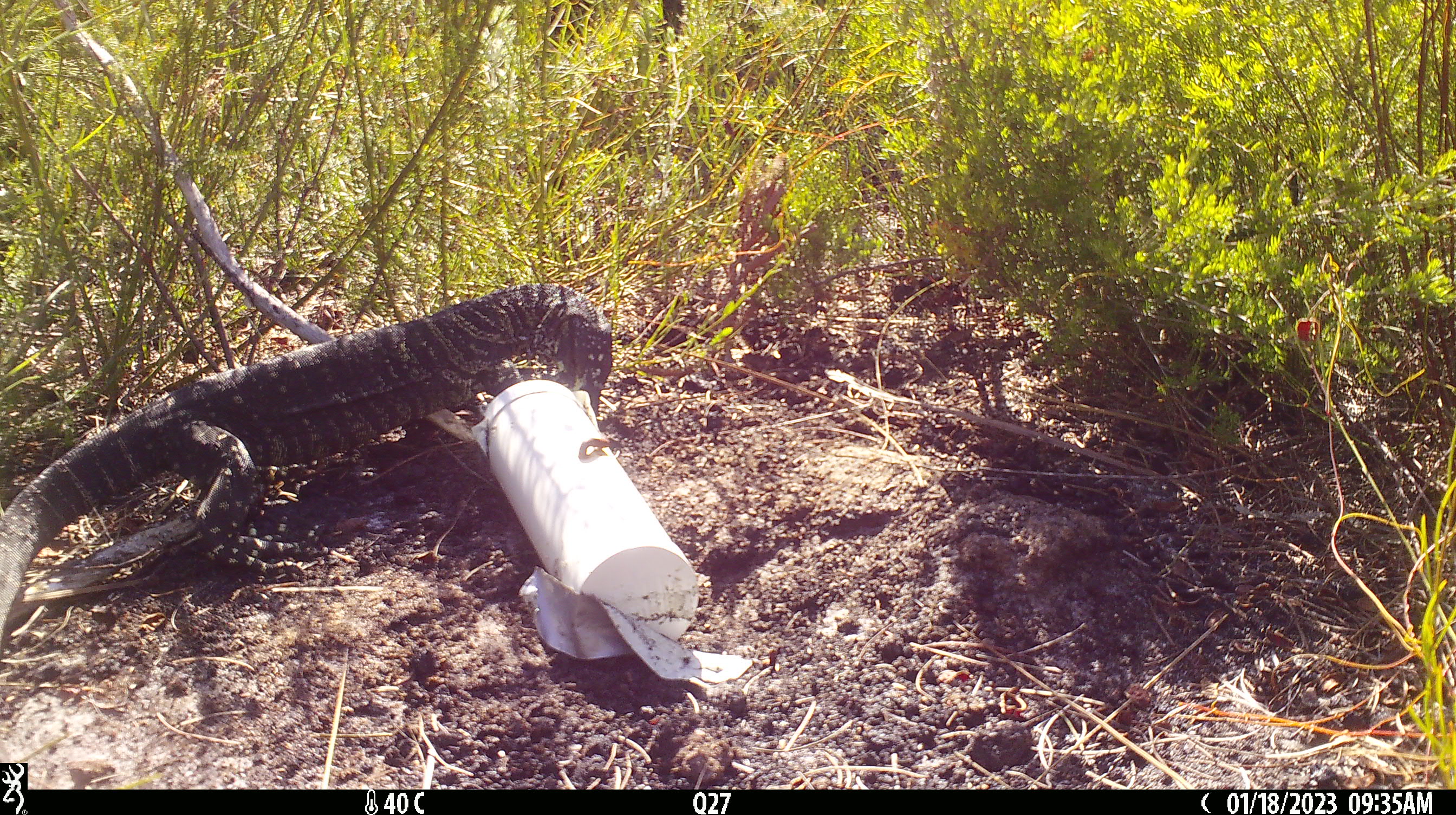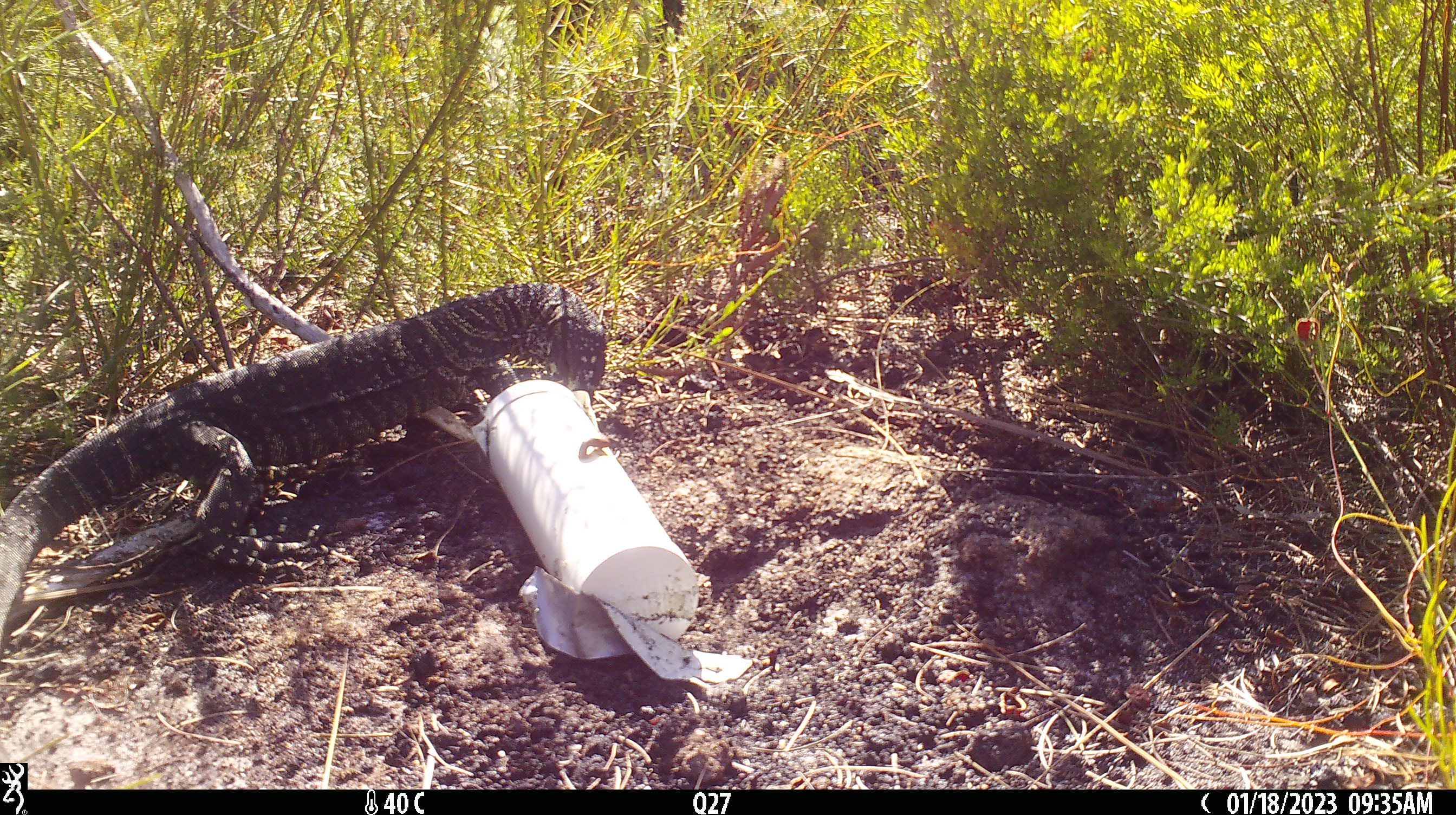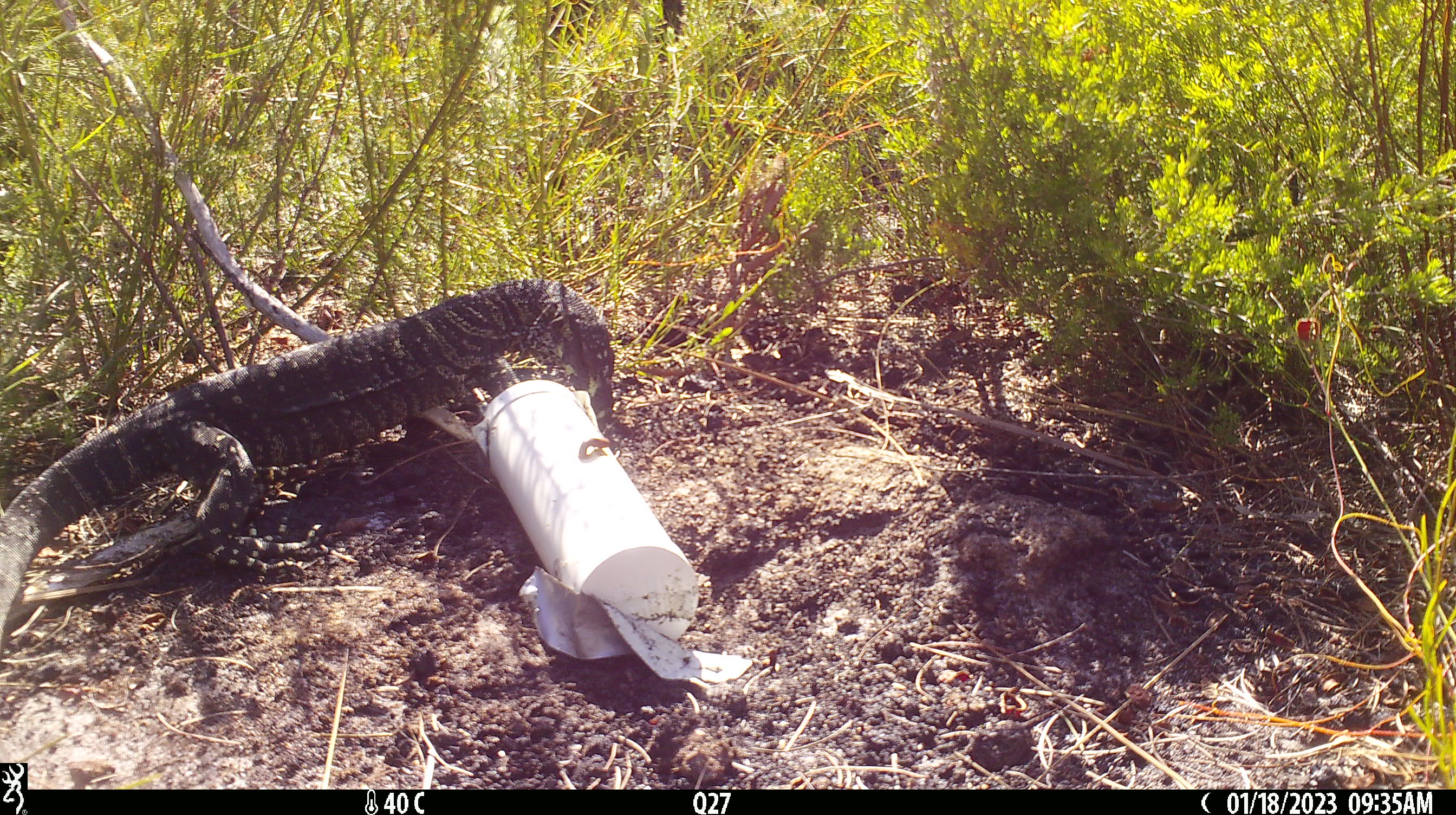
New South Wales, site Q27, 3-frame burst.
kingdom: Animalia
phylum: Chordata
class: Reptilia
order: Squamata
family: Varanidae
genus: Varanus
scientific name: Varanus varius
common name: lace monitor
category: goanna